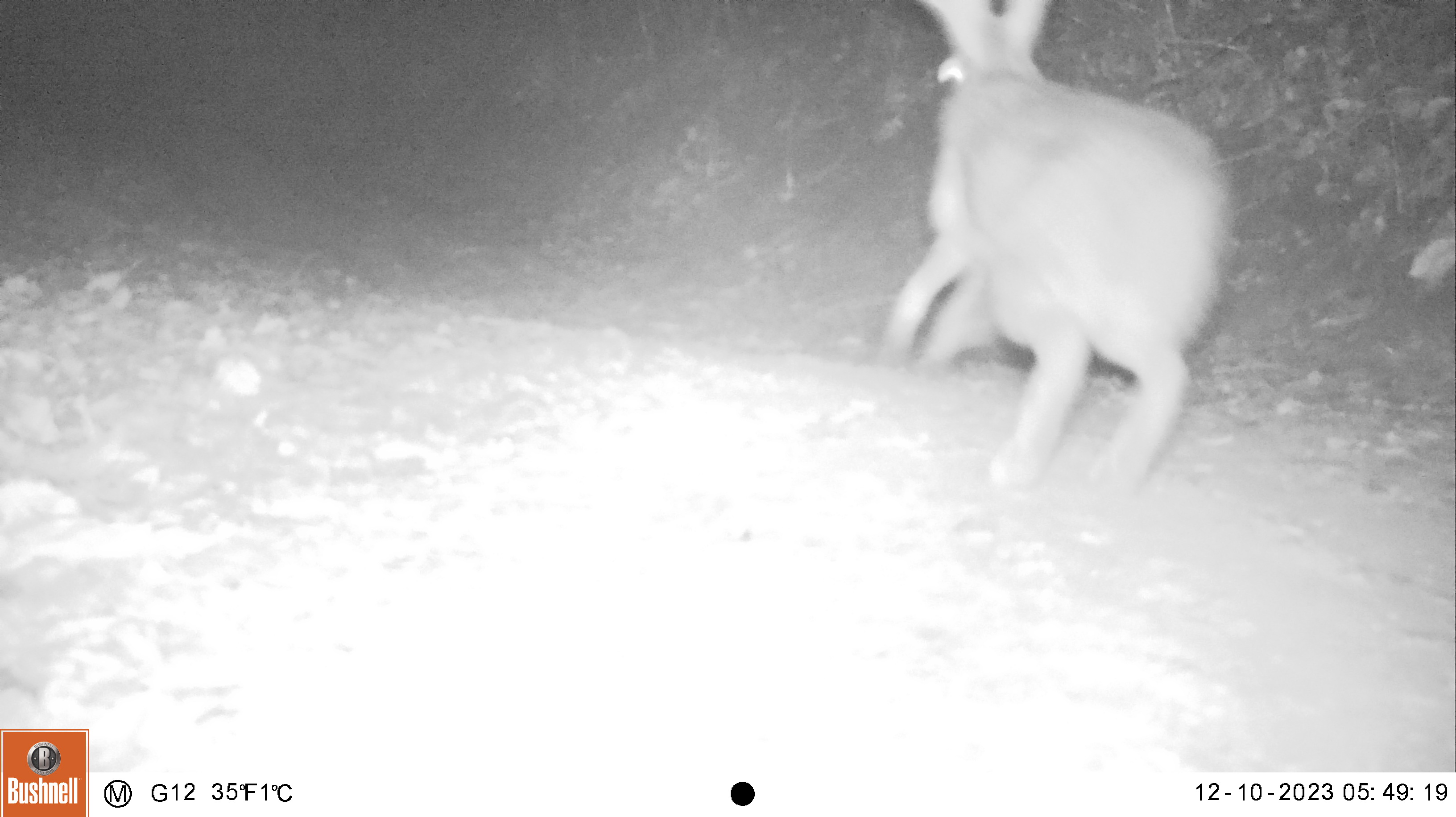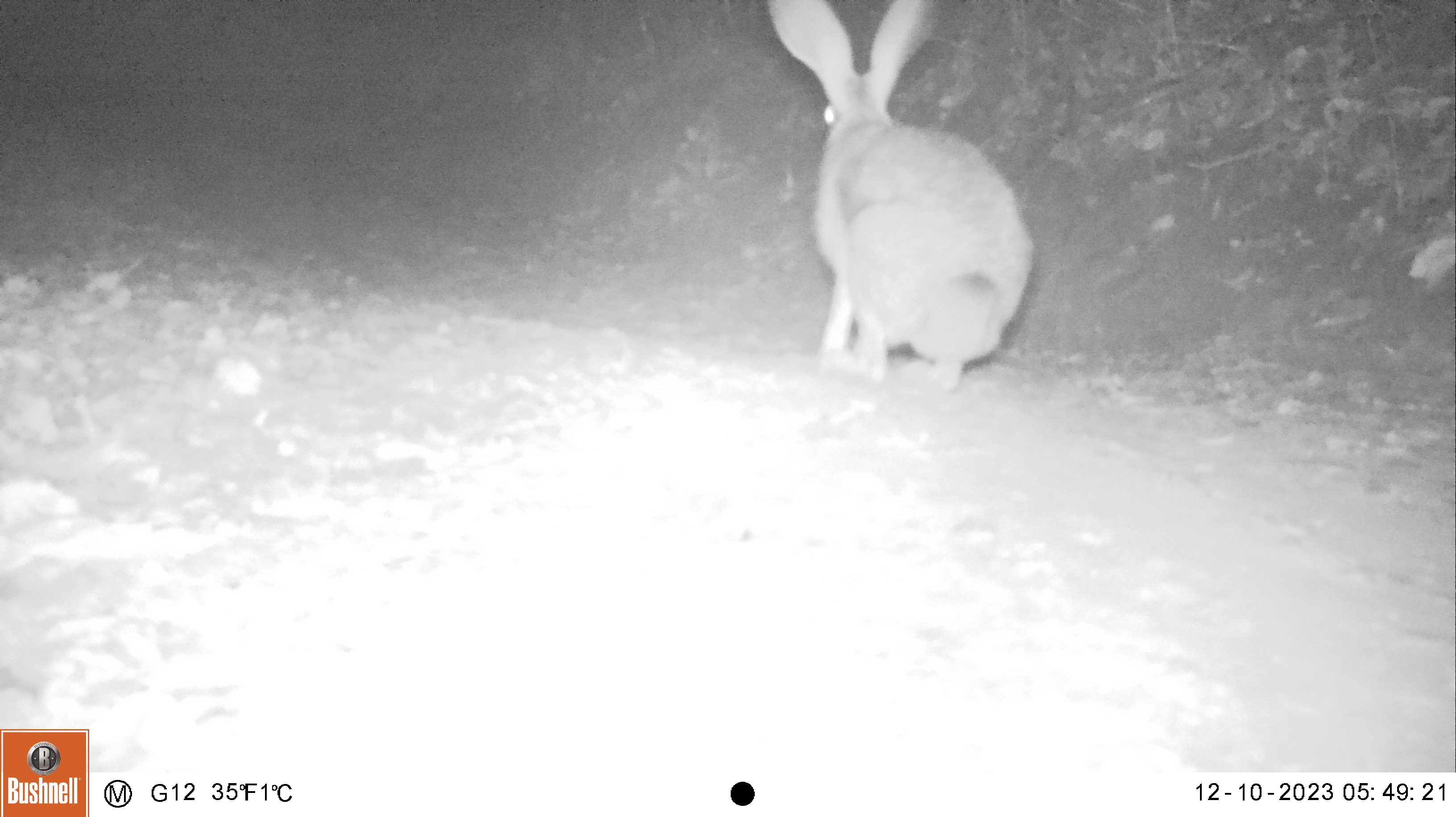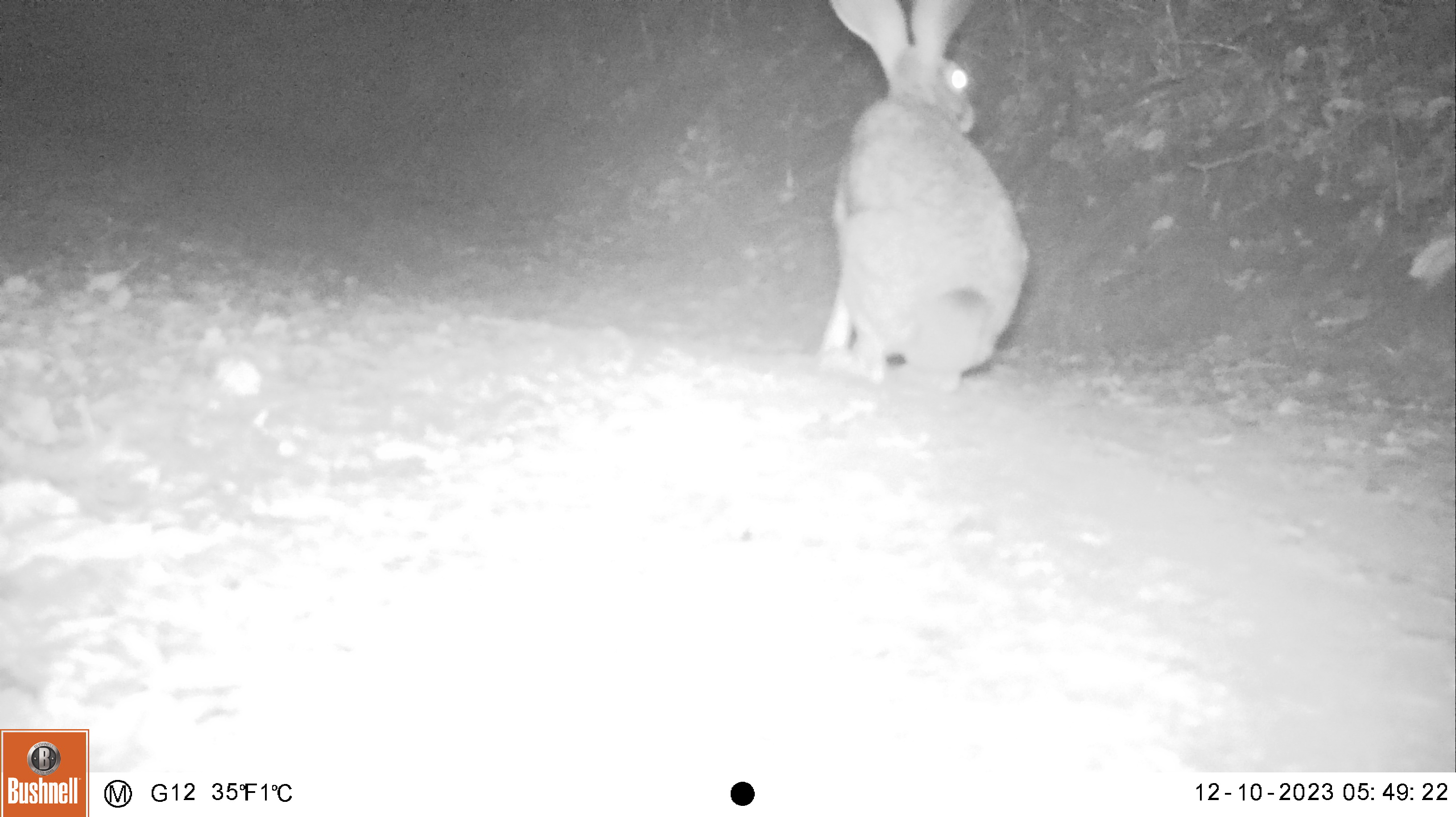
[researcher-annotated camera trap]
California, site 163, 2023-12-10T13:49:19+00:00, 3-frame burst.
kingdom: Animalia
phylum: Chordata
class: Mammalia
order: Lagomorpha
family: Leporidae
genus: Lepus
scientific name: Lepus californicus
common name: black-tailed jackrabbit